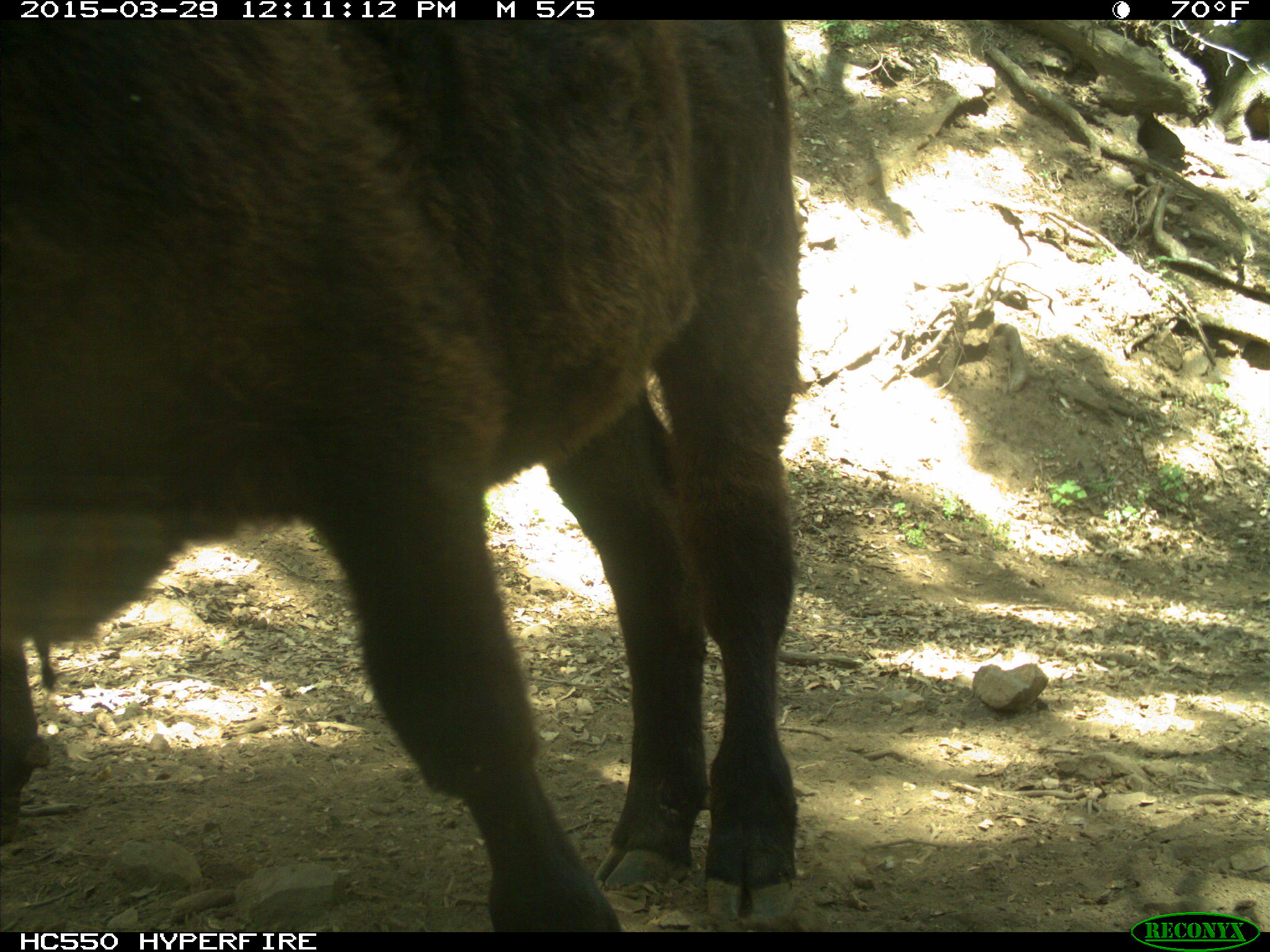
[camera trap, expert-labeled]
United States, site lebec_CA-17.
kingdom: Animalia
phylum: Chordata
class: Mammalia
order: Artiodactyla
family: Bovidae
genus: Bos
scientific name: Bos taurus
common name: domestic cow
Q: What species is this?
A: Bos taurus (domestic cow).